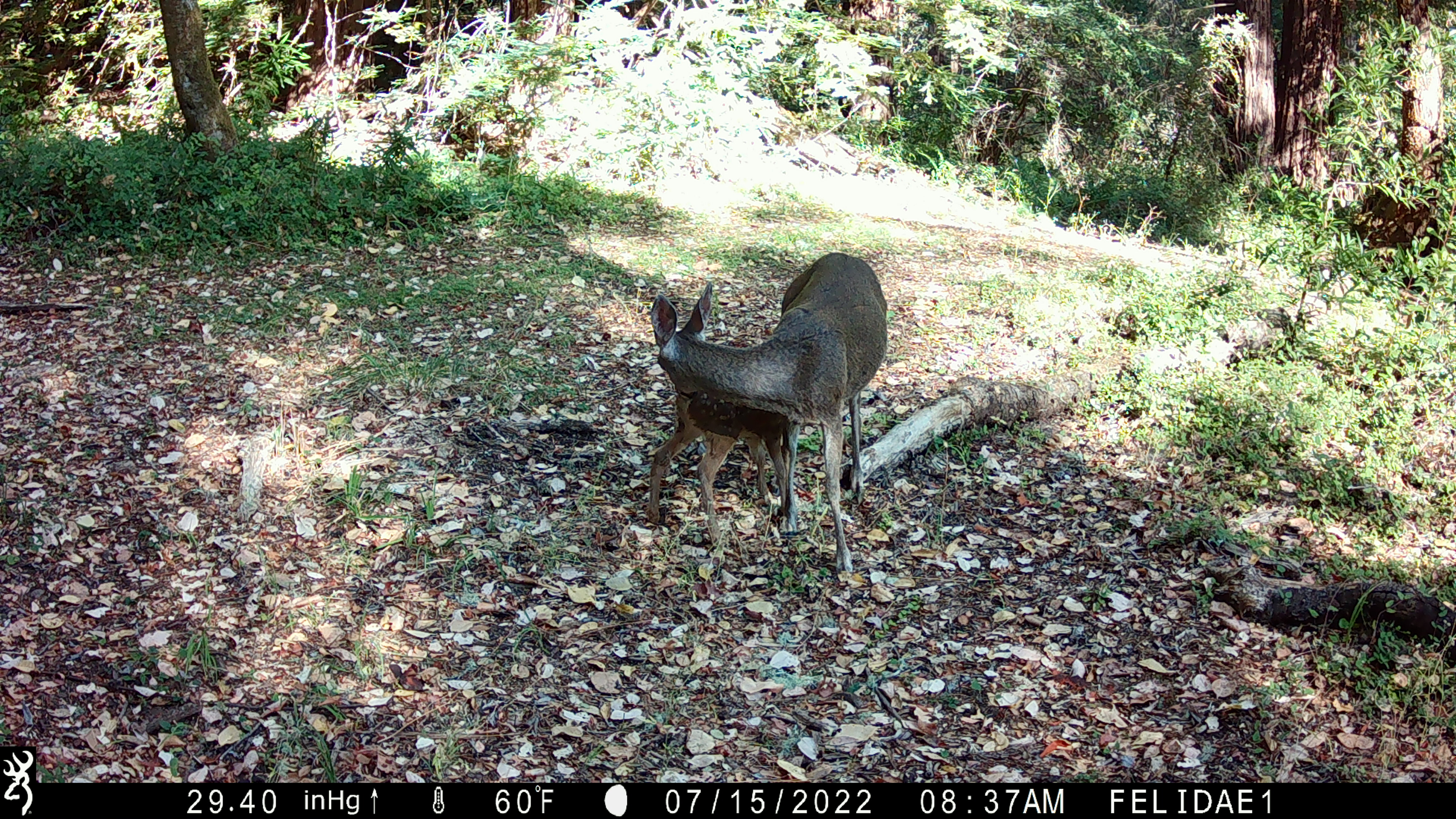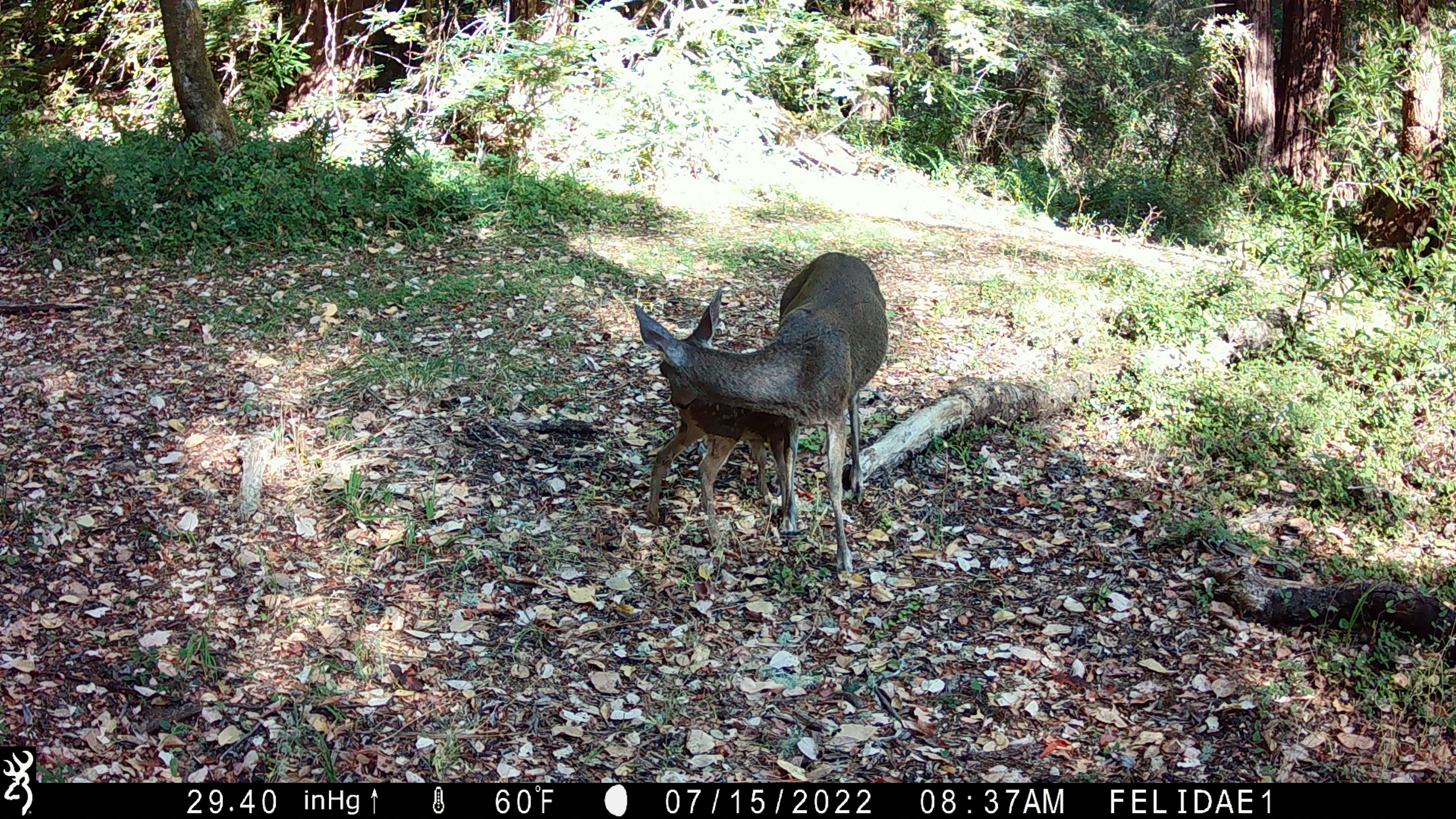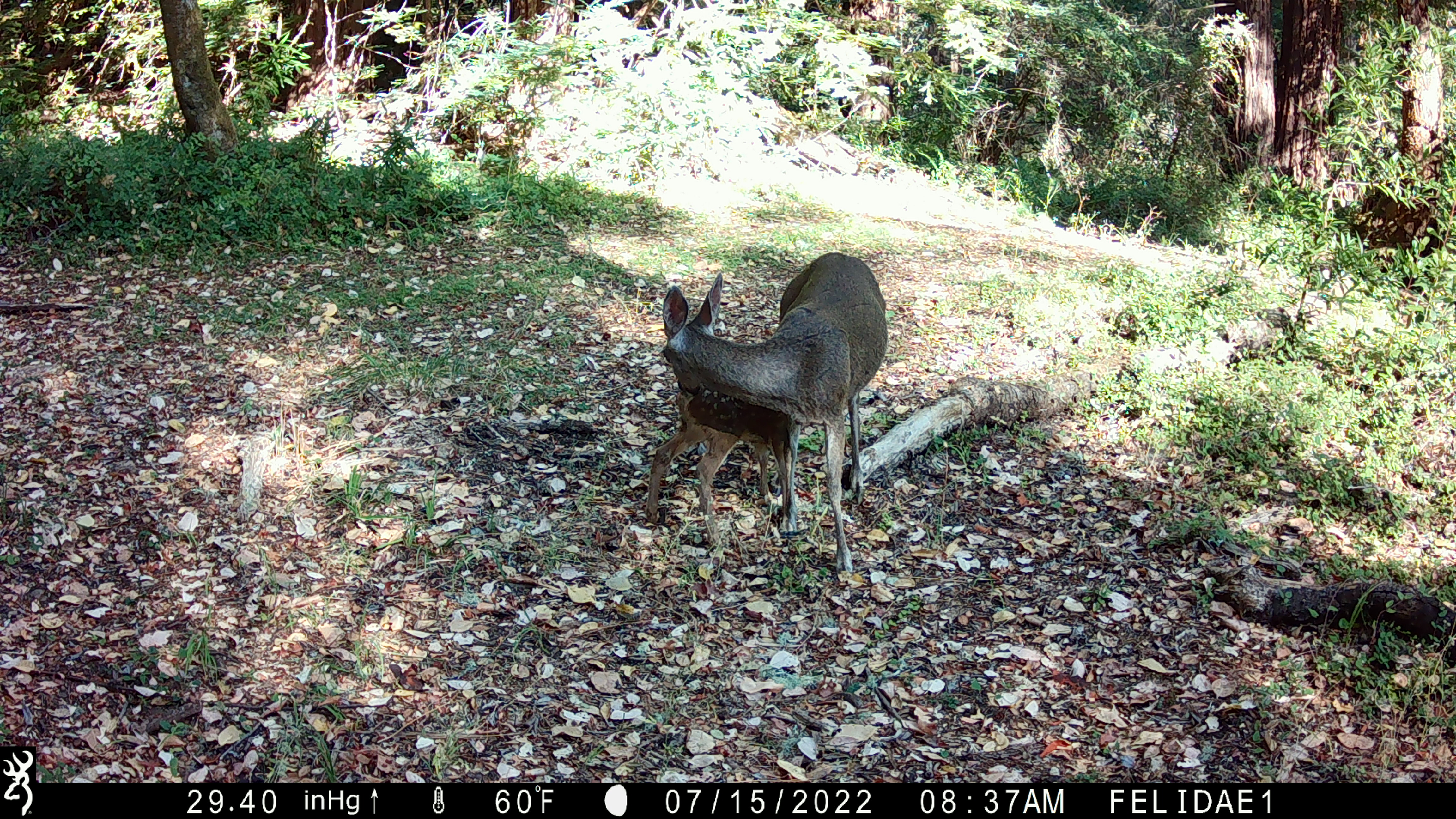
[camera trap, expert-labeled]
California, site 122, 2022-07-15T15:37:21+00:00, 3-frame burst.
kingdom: Animalia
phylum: Chordata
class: Mammalia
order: Artiodactyla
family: Cervidae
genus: Odocoileus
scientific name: Odocoileus hemionus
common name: mule deer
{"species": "mule deer (Odocoileus hemionus)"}